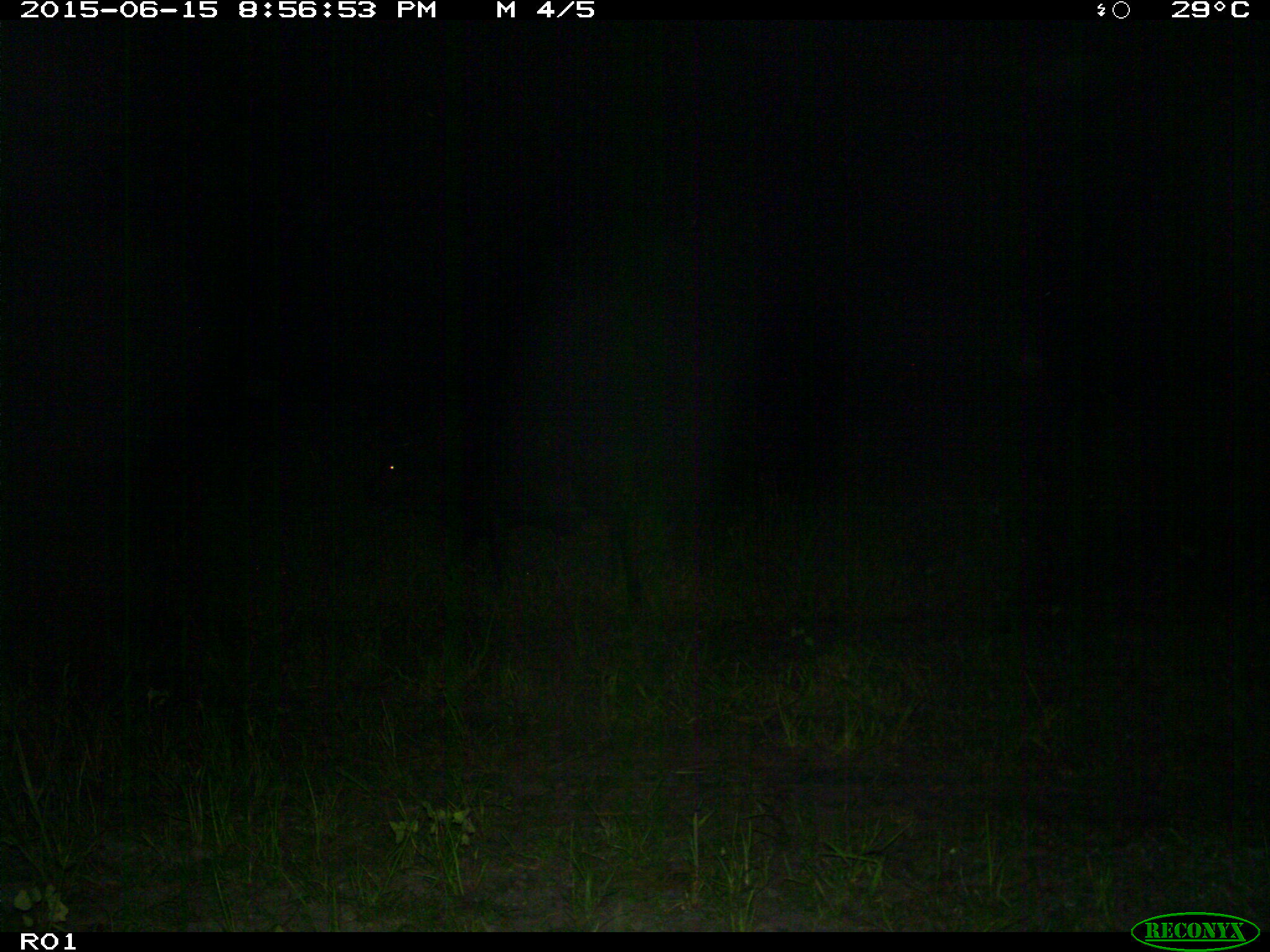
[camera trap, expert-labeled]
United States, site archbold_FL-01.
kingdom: Animalia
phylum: Chordata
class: Mammalia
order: Artiodactyla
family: Bovidae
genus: Bos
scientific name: Bos taurus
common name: domestic cow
Bos taurus (domestic cow).